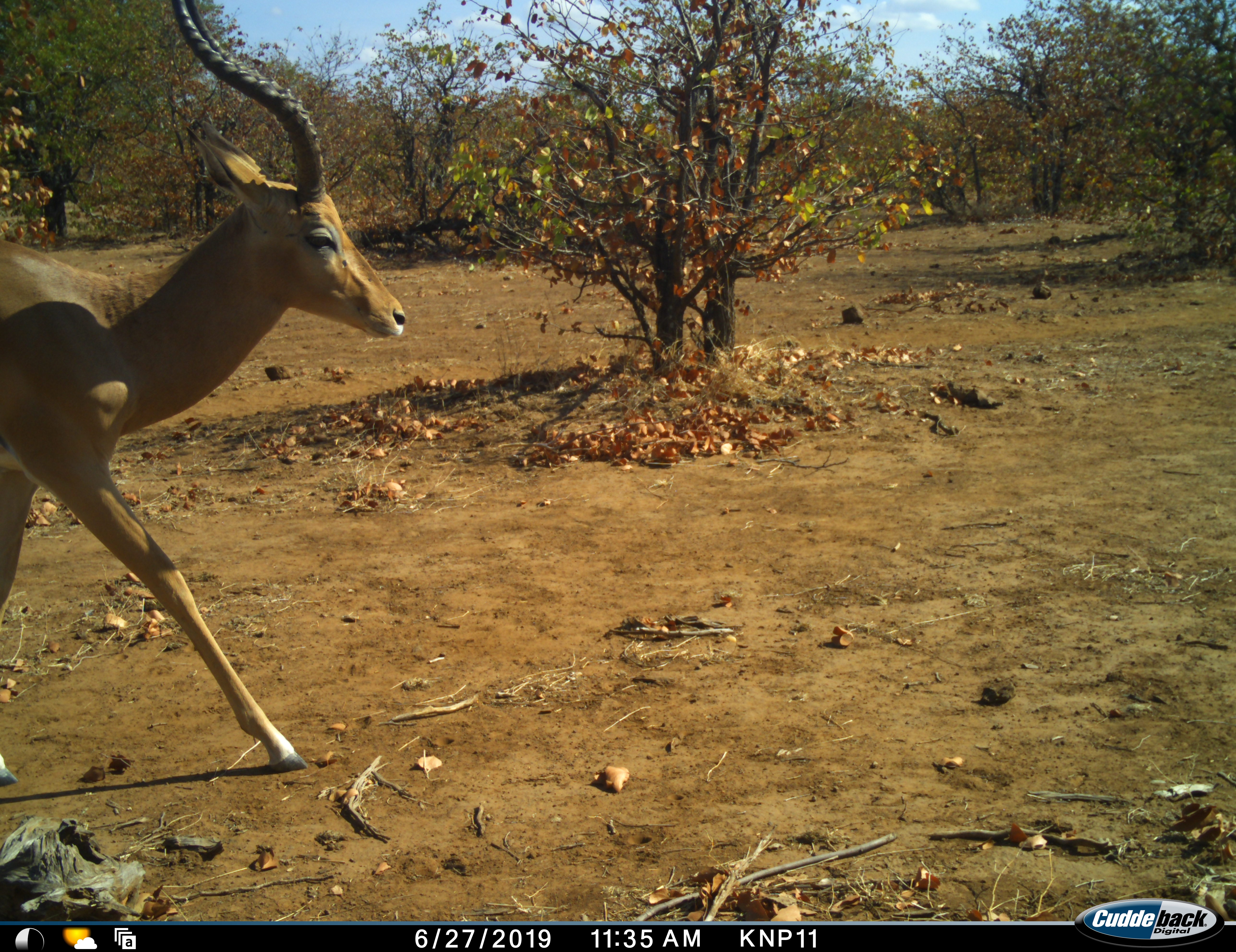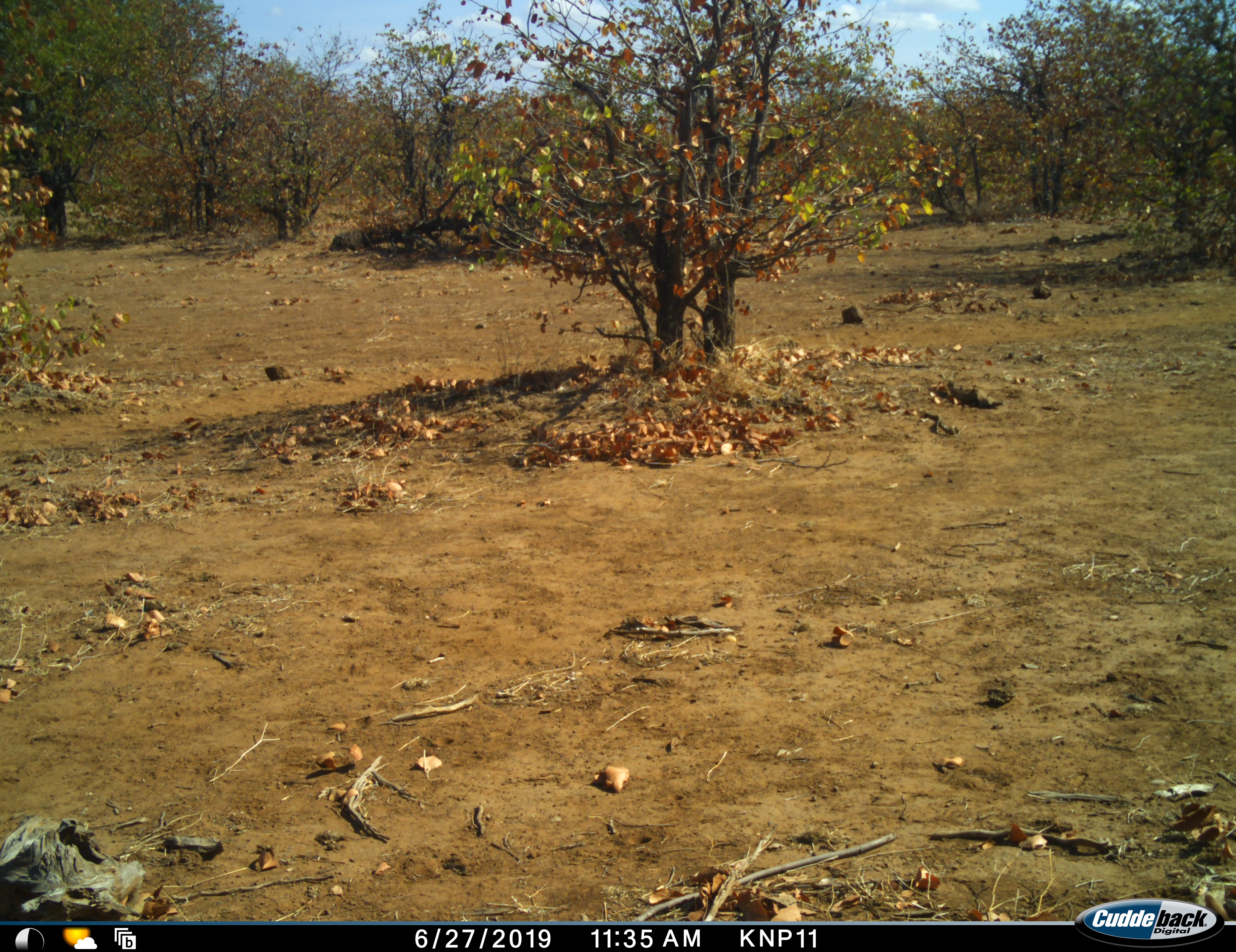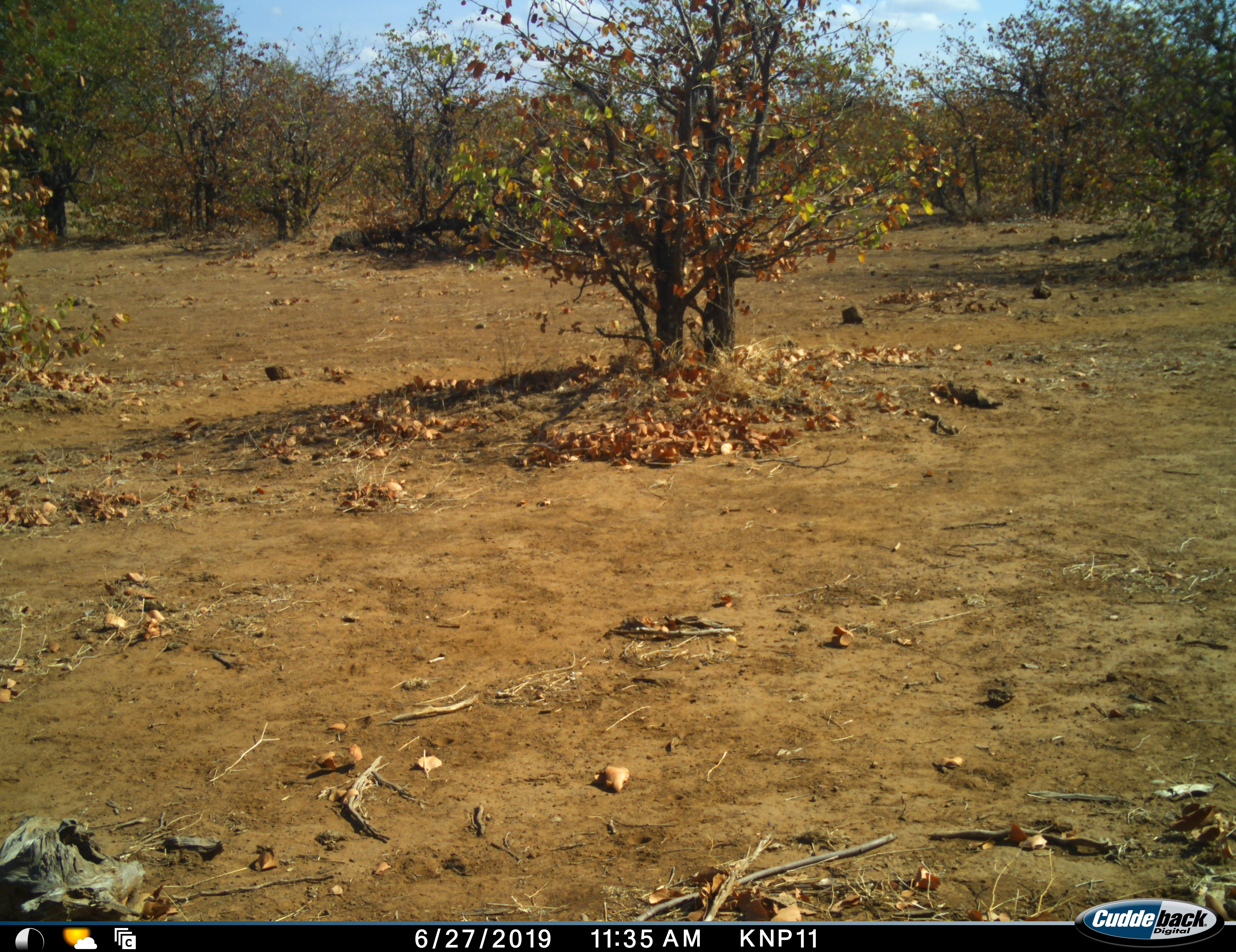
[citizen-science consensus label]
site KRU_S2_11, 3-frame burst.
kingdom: Animalia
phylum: Chordata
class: Mammalia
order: Artiodactyla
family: Bovidae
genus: Aepyceros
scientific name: Aepyceros melampus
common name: impala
Impala (Aepyceros melampus), count 1. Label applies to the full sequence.